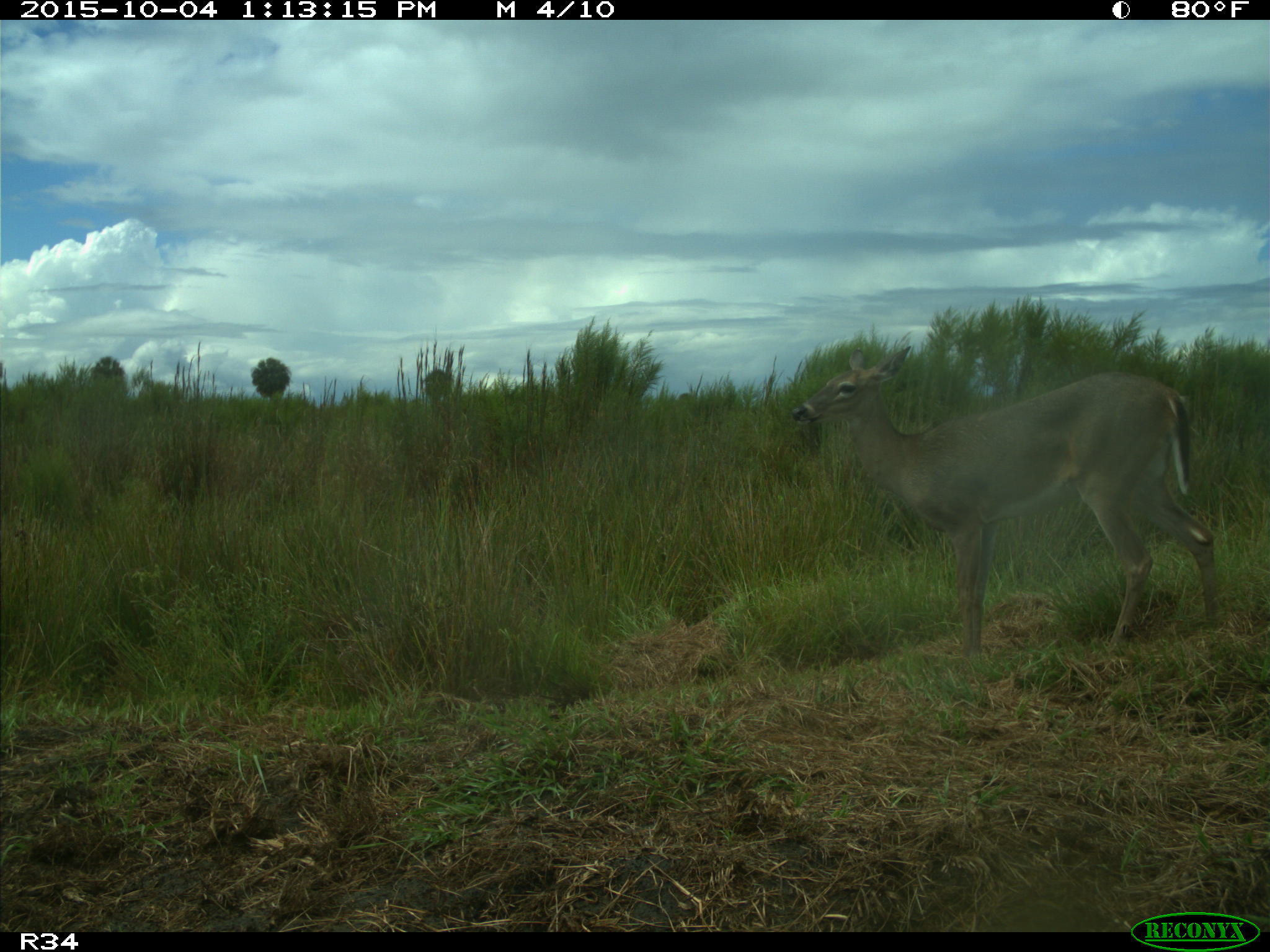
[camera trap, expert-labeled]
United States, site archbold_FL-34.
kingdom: Animalia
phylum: Chordata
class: Mammalia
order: Artiodactyla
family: Cervidae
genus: Odocoileus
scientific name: Odocoileus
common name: deer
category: unidentified deer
Unidentified deer (deer) (Odocoileus).